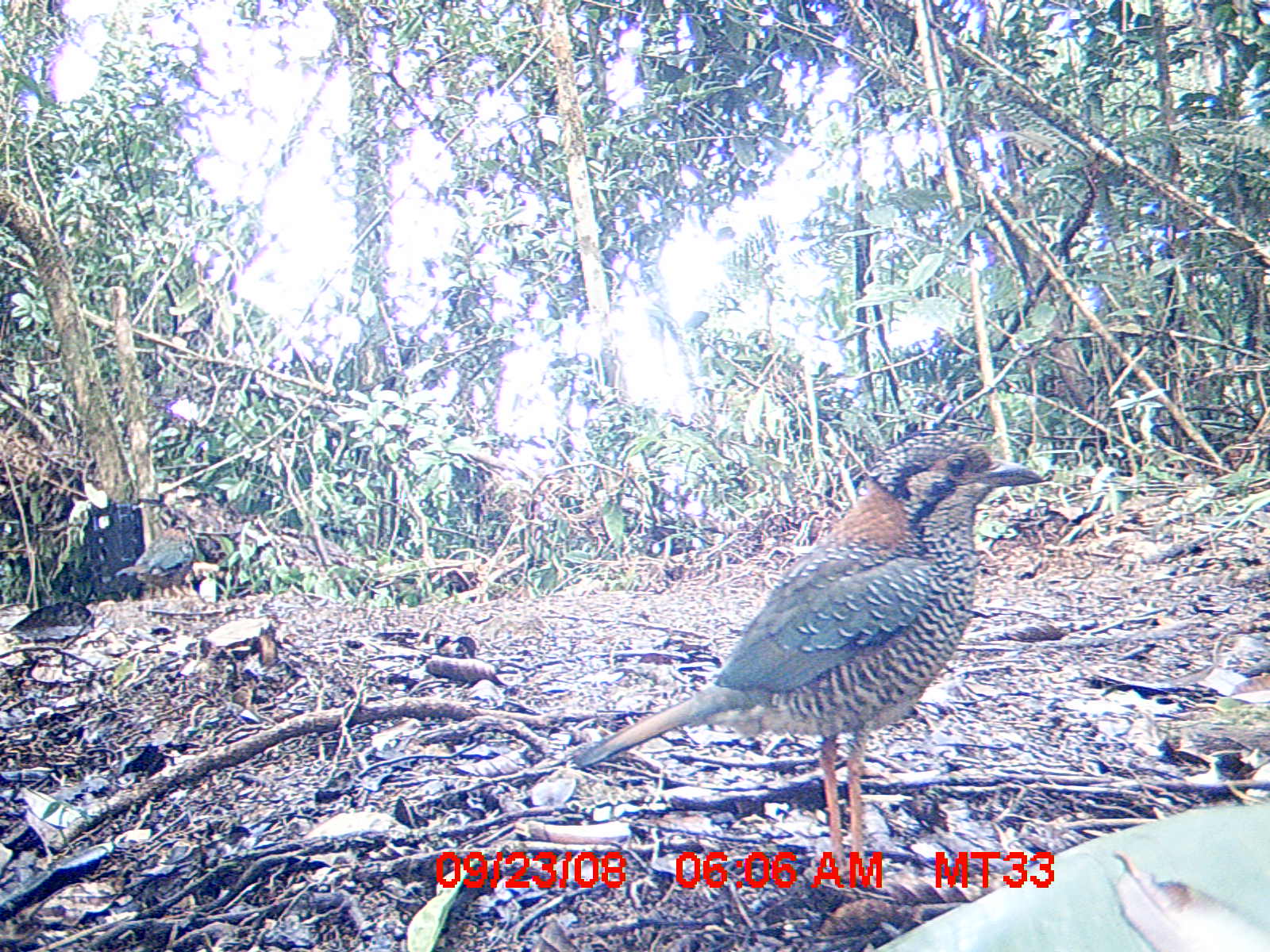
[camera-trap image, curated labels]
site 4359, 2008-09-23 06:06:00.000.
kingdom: Animalia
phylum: Chordata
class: Aves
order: Coraciiformes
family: Brachypteraciidae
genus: Brachypteracias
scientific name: Brachypteracias squamiger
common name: scaly ground-roller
Brachypteracias squamiger (scaly ground-roller), count 2.